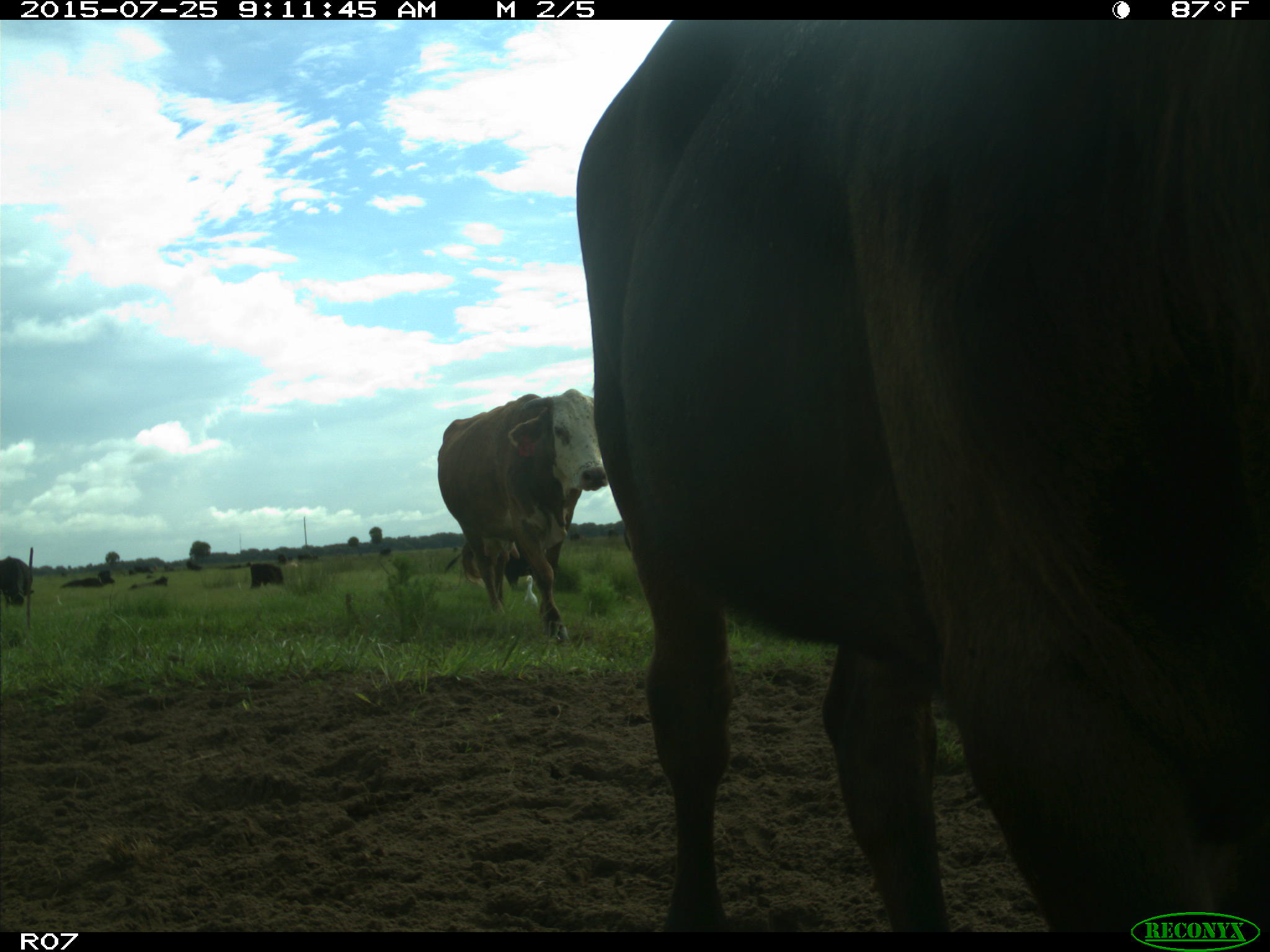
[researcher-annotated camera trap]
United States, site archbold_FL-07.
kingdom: Animalia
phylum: Chordata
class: Mammalia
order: Artiodactyla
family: Bovidae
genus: Bos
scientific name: Bos taurus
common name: domestic cow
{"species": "Bos taurus (domestic cow)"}